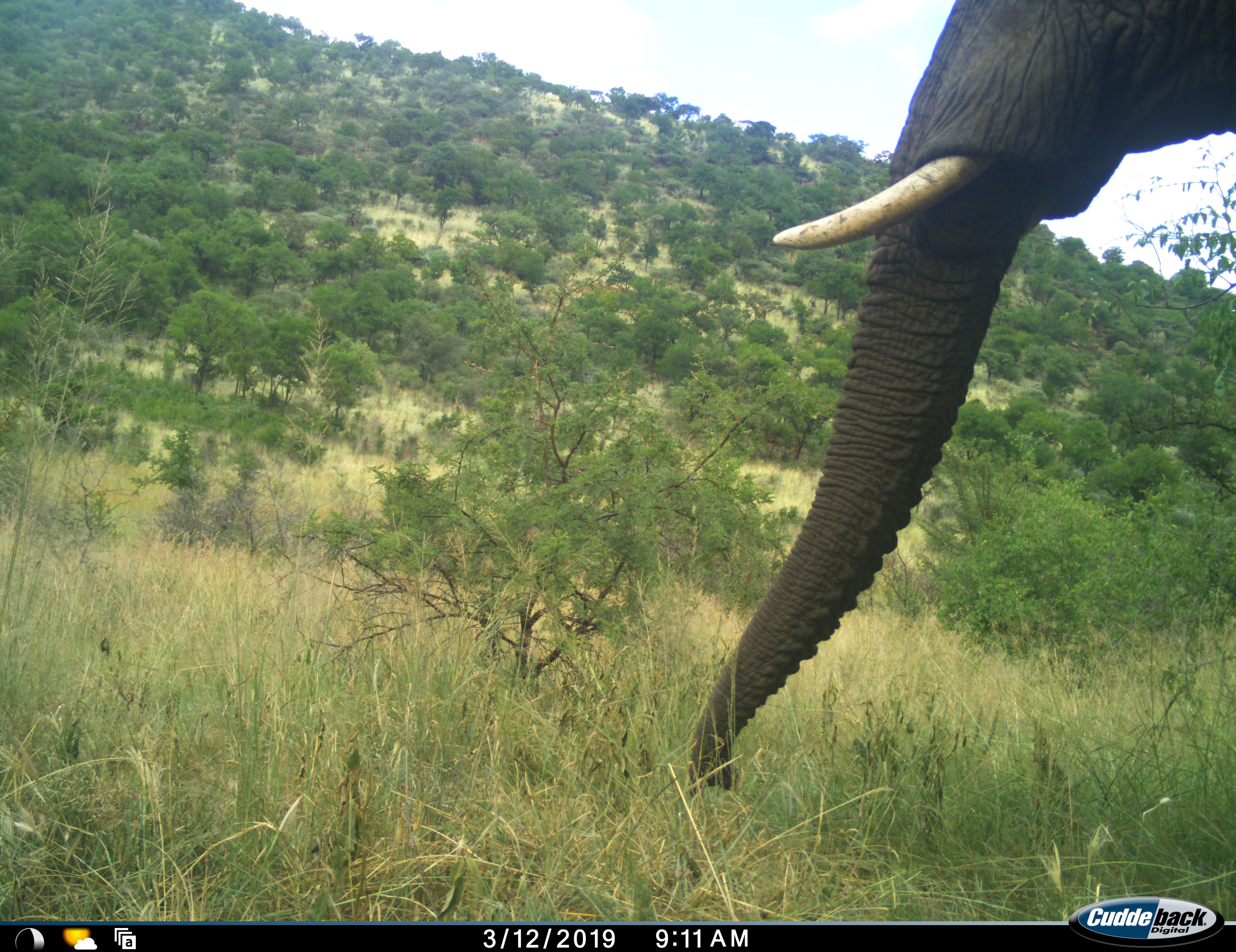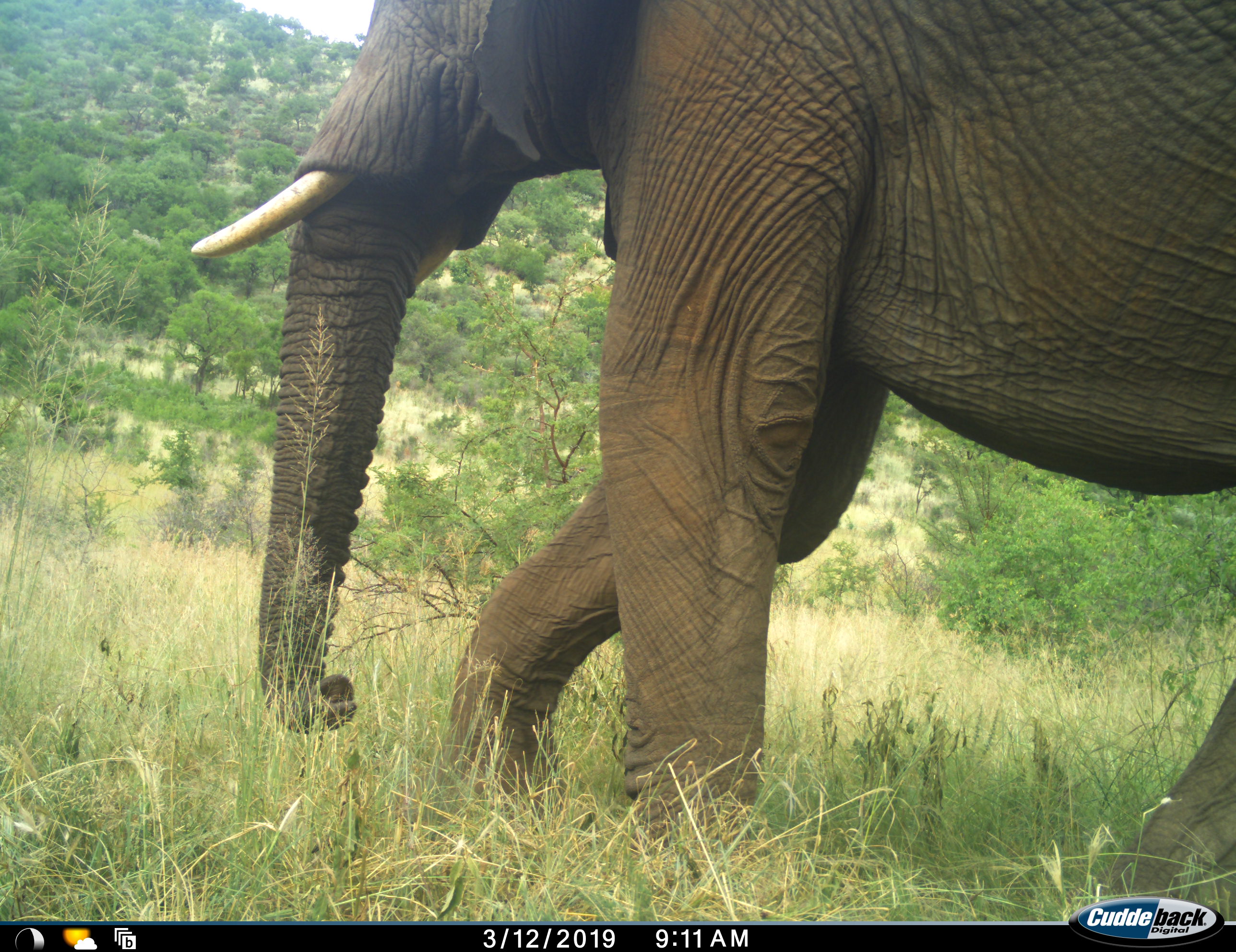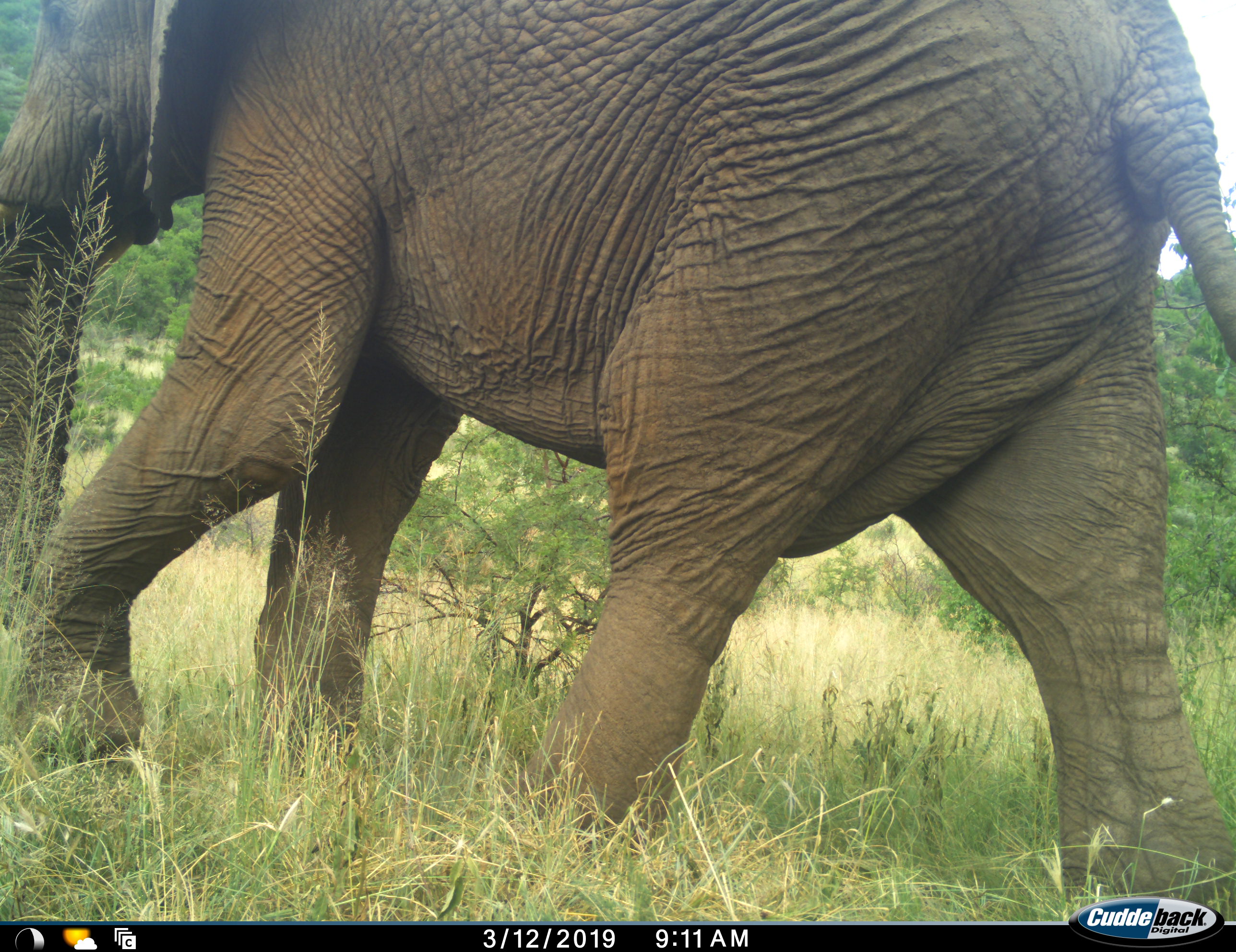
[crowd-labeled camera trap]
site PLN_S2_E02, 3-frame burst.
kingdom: Animalia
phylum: Chordata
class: Mammalia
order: Proboscidea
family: Elephantidae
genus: Loxodonta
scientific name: Loxodonta africana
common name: african bush elephant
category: elephant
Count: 1.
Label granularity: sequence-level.